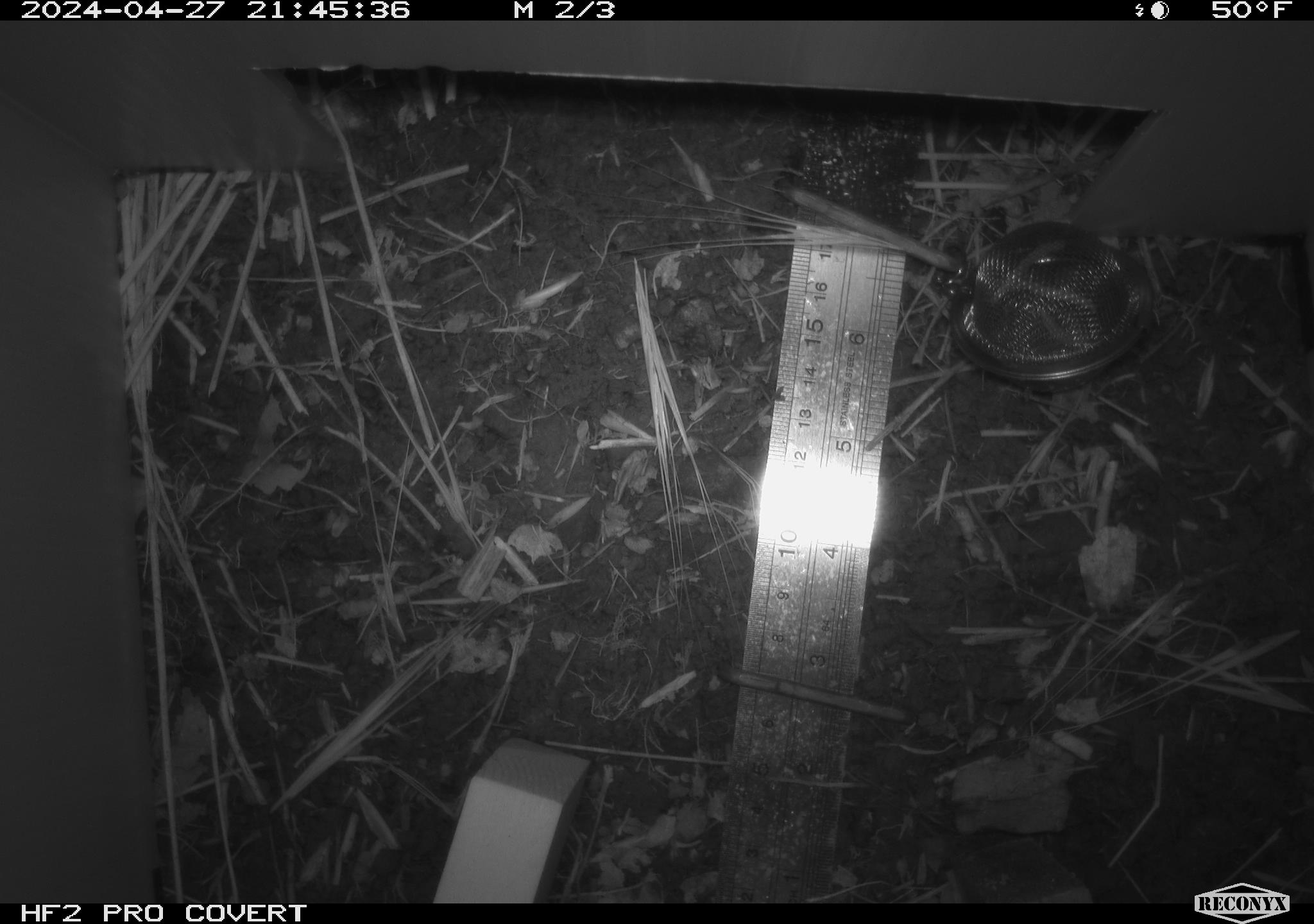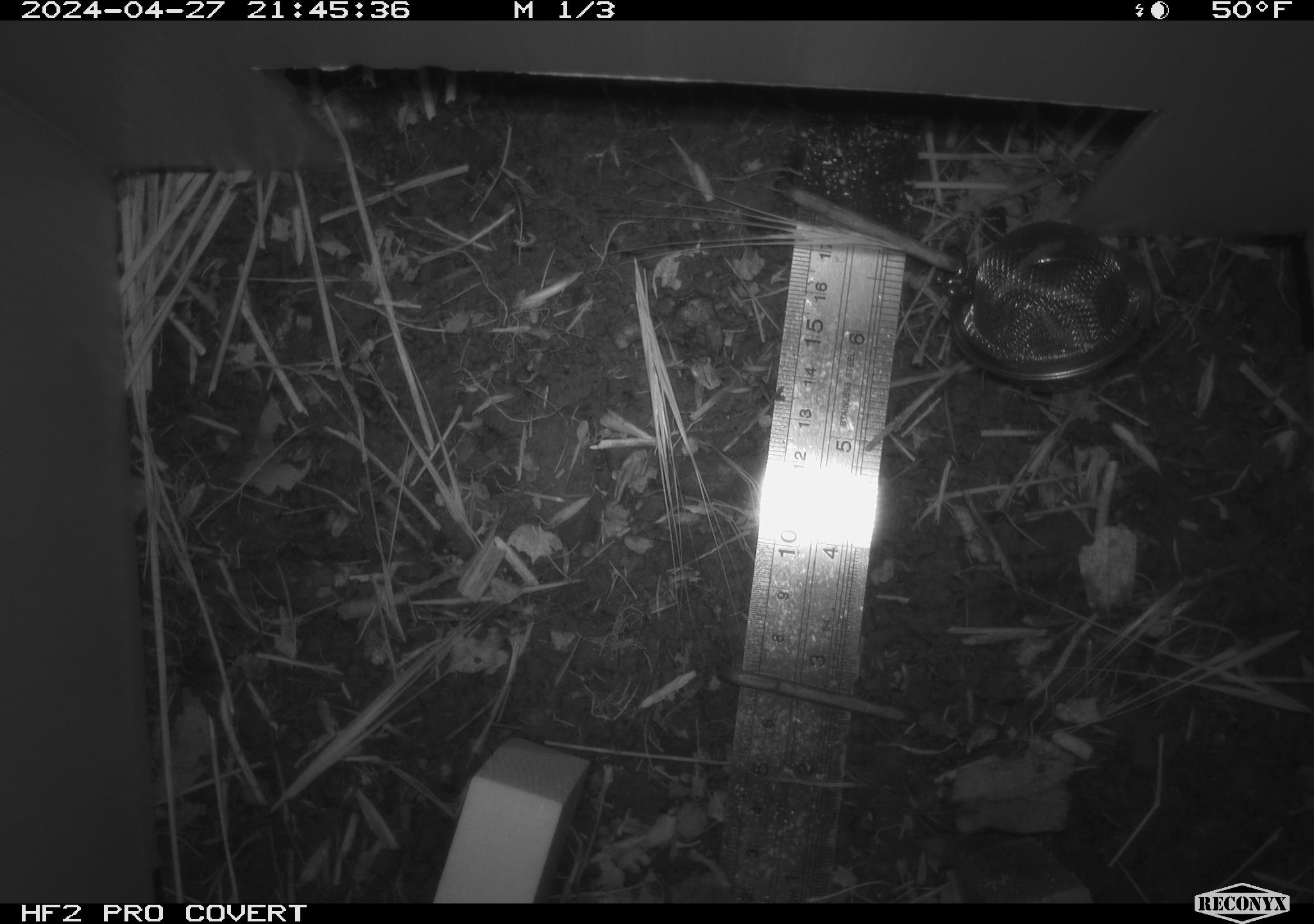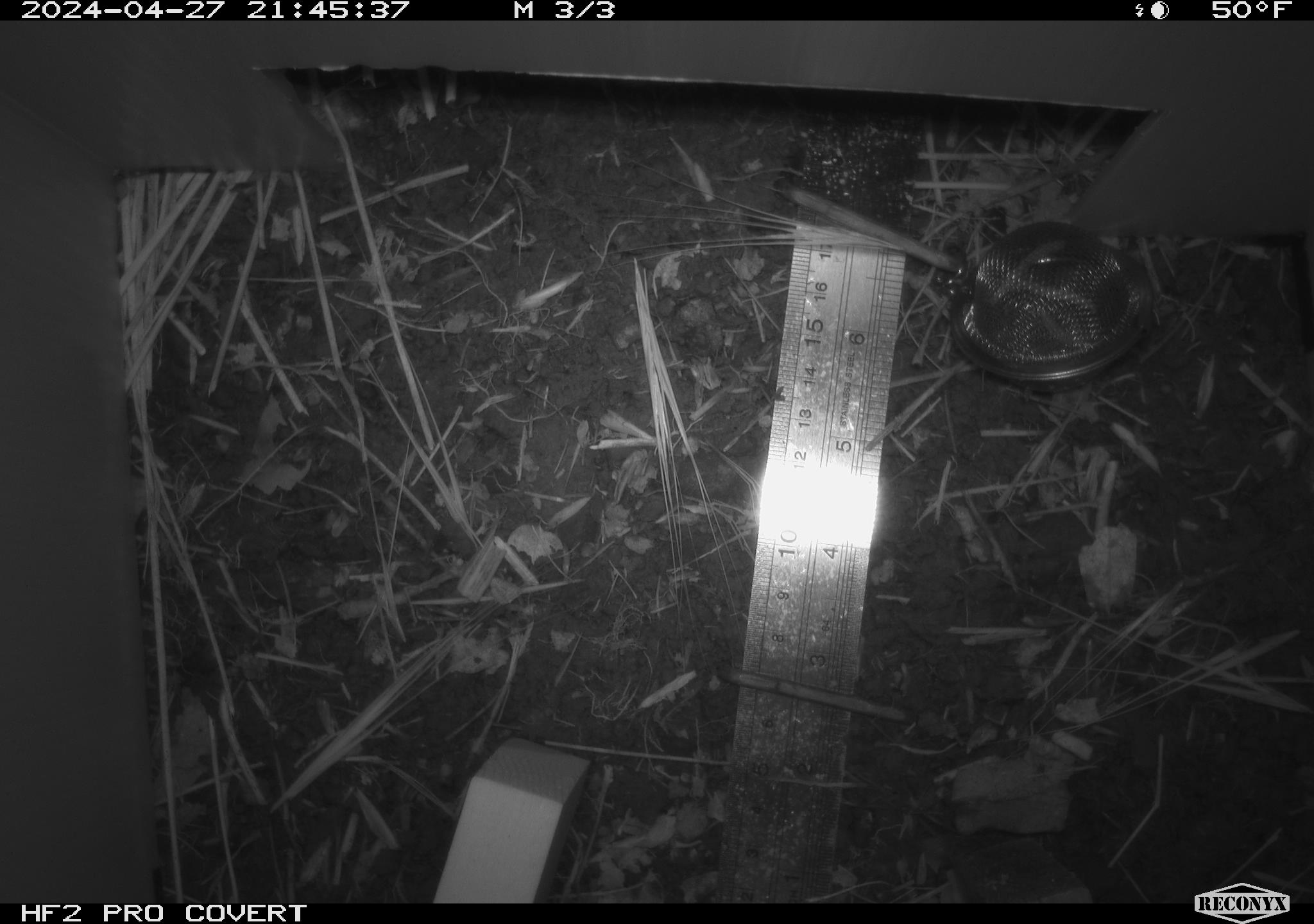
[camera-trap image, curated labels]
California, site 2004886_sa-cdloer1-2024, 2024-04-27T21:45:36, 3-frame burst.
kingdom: Animalia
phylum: Chordata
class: Mammalia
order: Rodentia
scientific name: Rodentia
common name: mouse species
Mouse species (Rodentia).